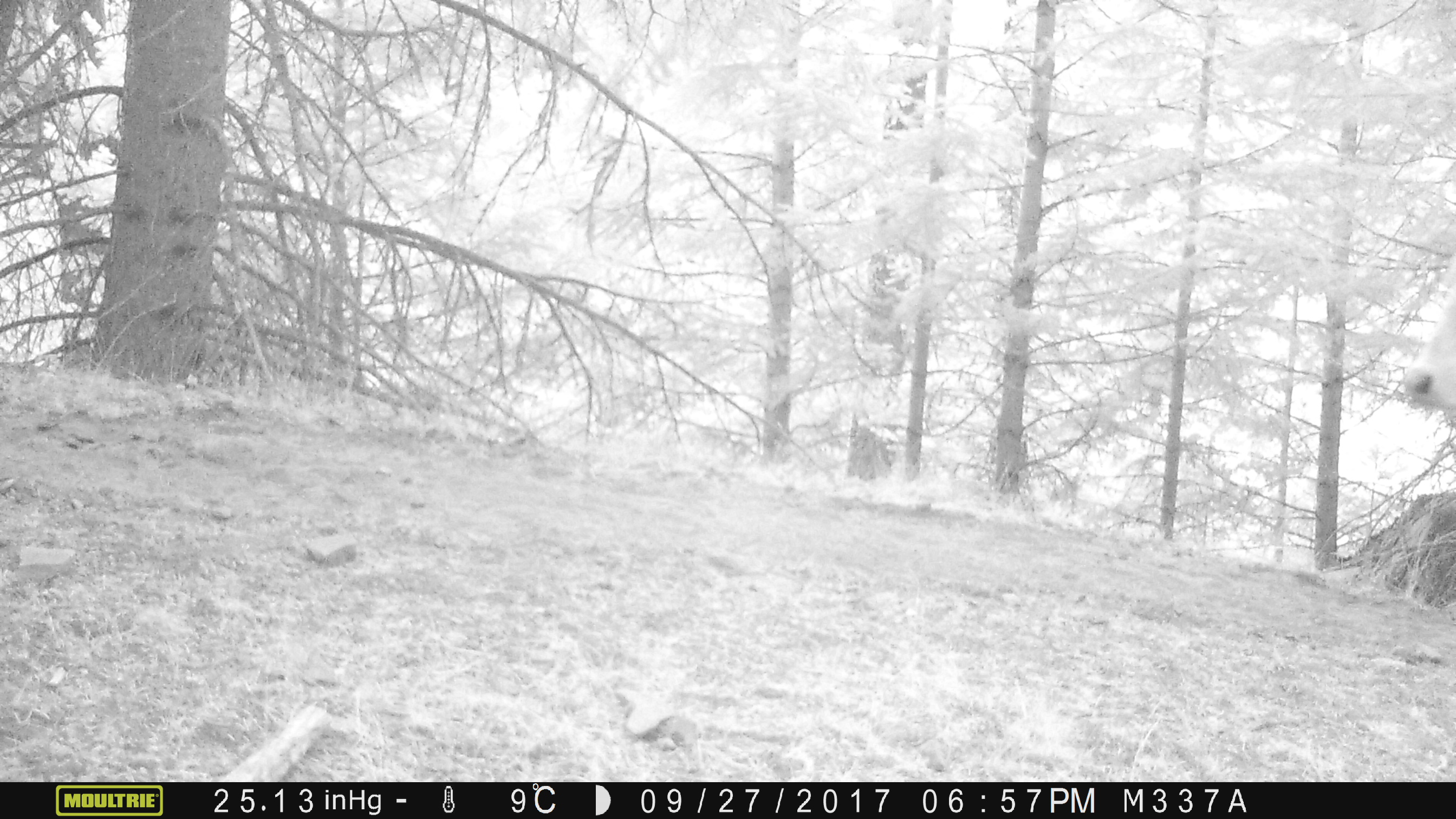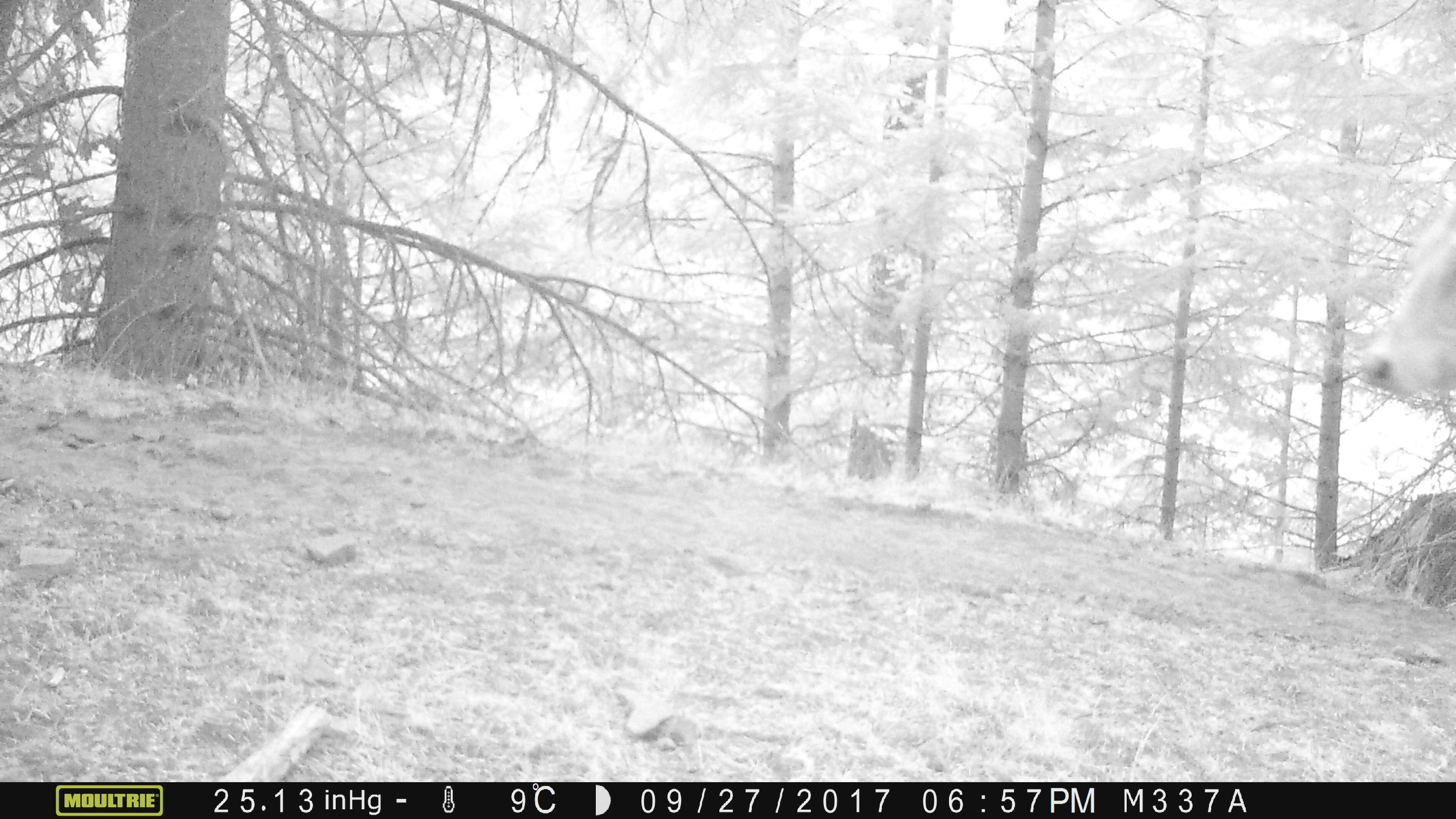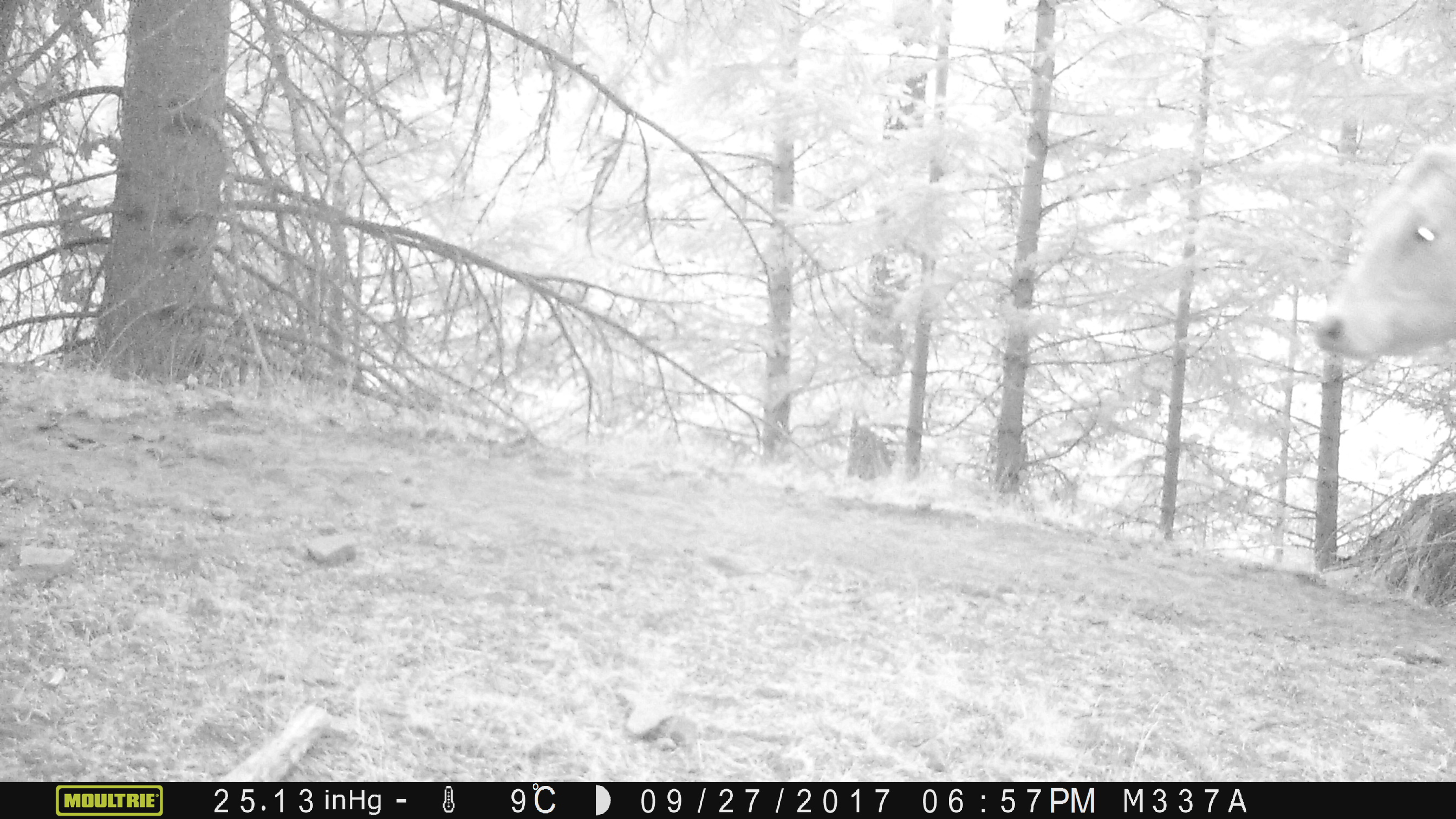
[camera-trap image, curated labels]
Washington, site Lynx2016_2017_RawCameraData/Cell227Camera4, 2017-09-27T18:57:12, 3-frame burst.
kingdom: Animalia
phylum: Chordata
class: Mammalia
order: Artiodactyla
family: Bovidae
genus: Bos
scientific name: Bos taurus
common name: domestic cattle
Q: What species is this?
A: Domestic cattle (Bos taurus).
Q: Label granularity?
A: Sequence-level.